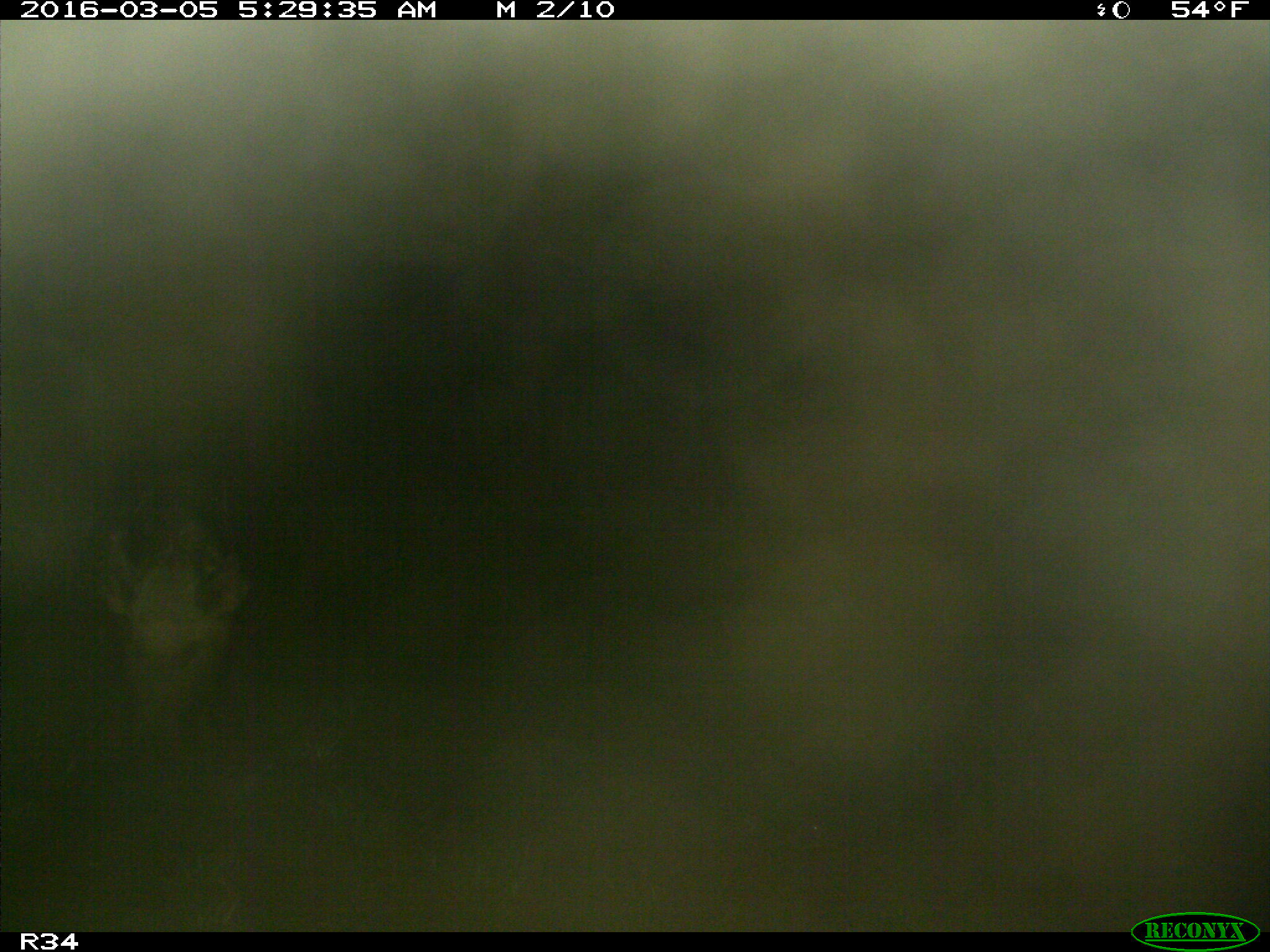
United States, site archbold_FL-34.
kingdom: Animalia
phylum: Chordata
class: Mammalia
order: Artiodactyla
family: Suidae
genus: Sus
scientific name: Sus scrofa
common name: wild boar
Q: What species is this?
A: Sus scrofa (wild boar).